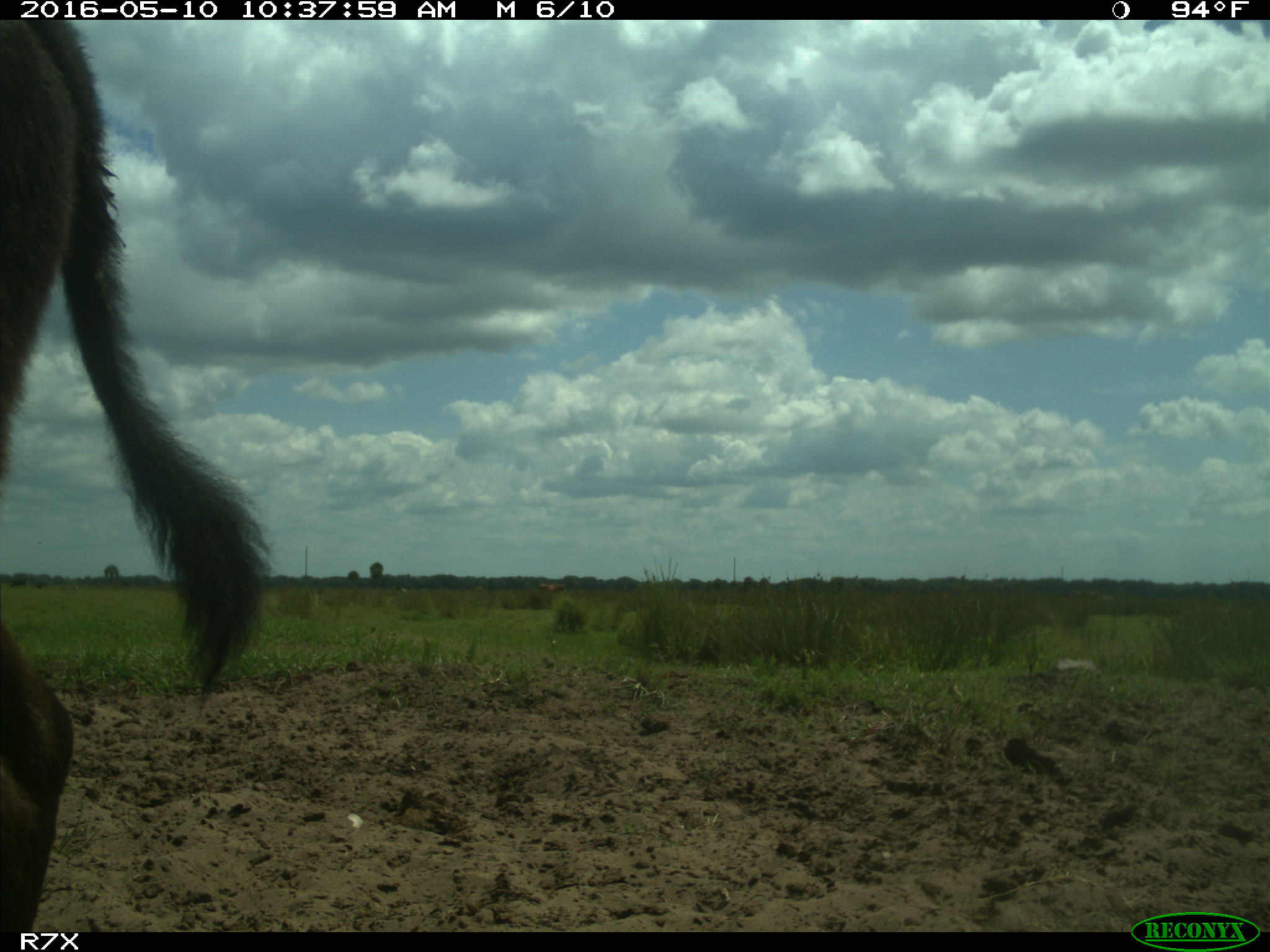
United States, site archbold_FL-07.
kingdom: Animalia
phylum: Chordata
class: Mammalia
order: Artiodactyla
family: Bovidae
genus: Bos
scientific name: Bos taurus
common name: domestic cow